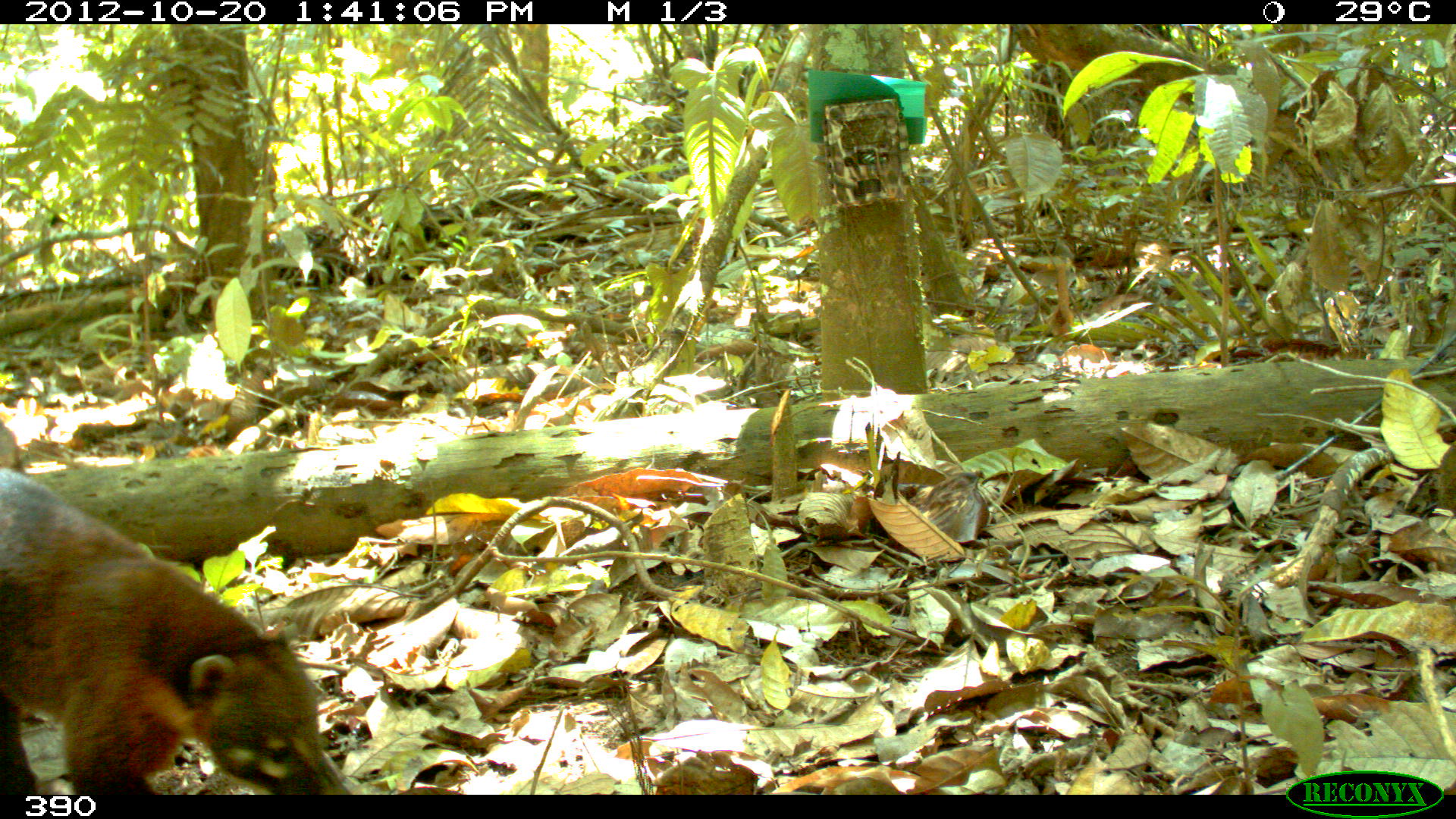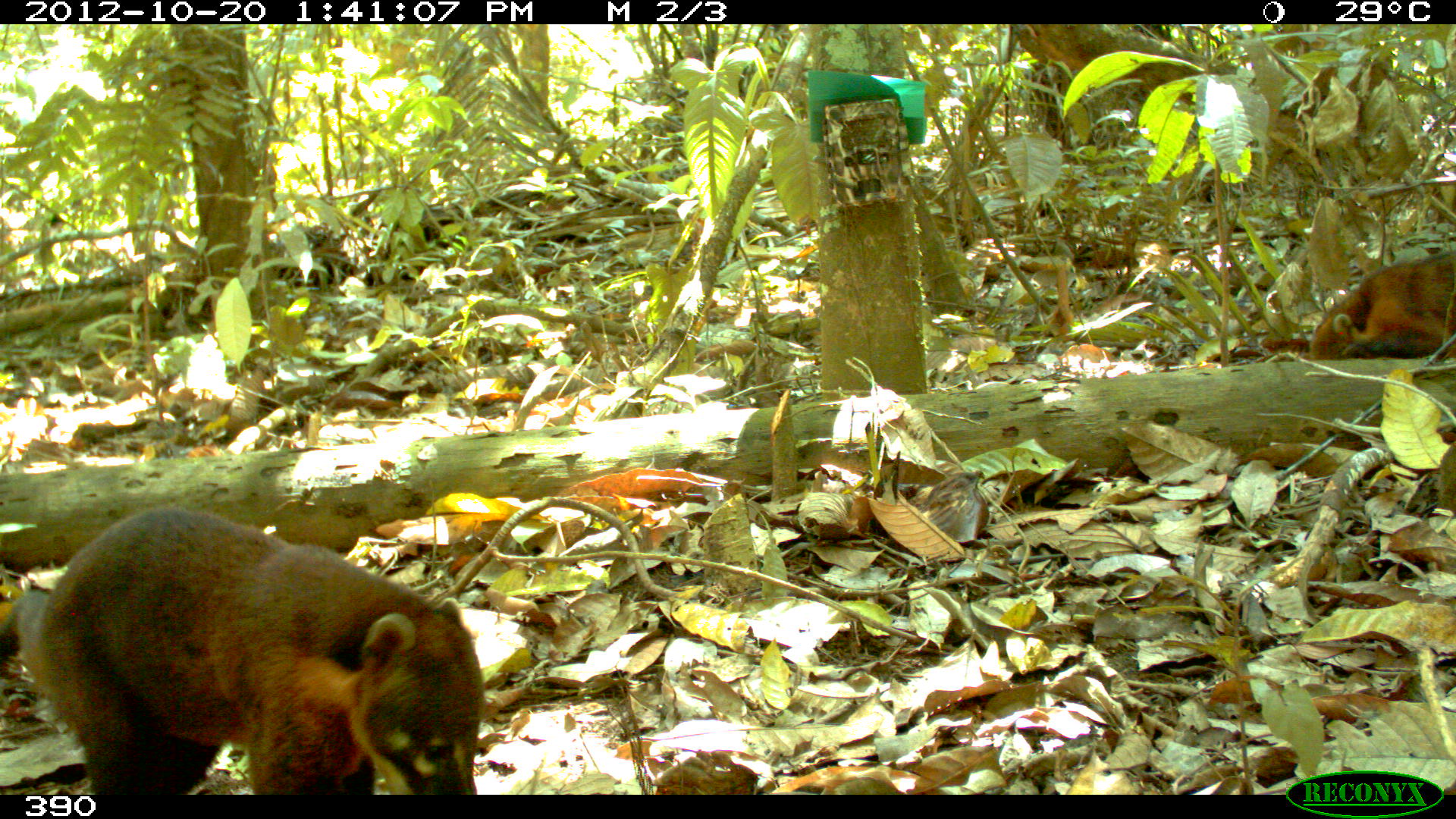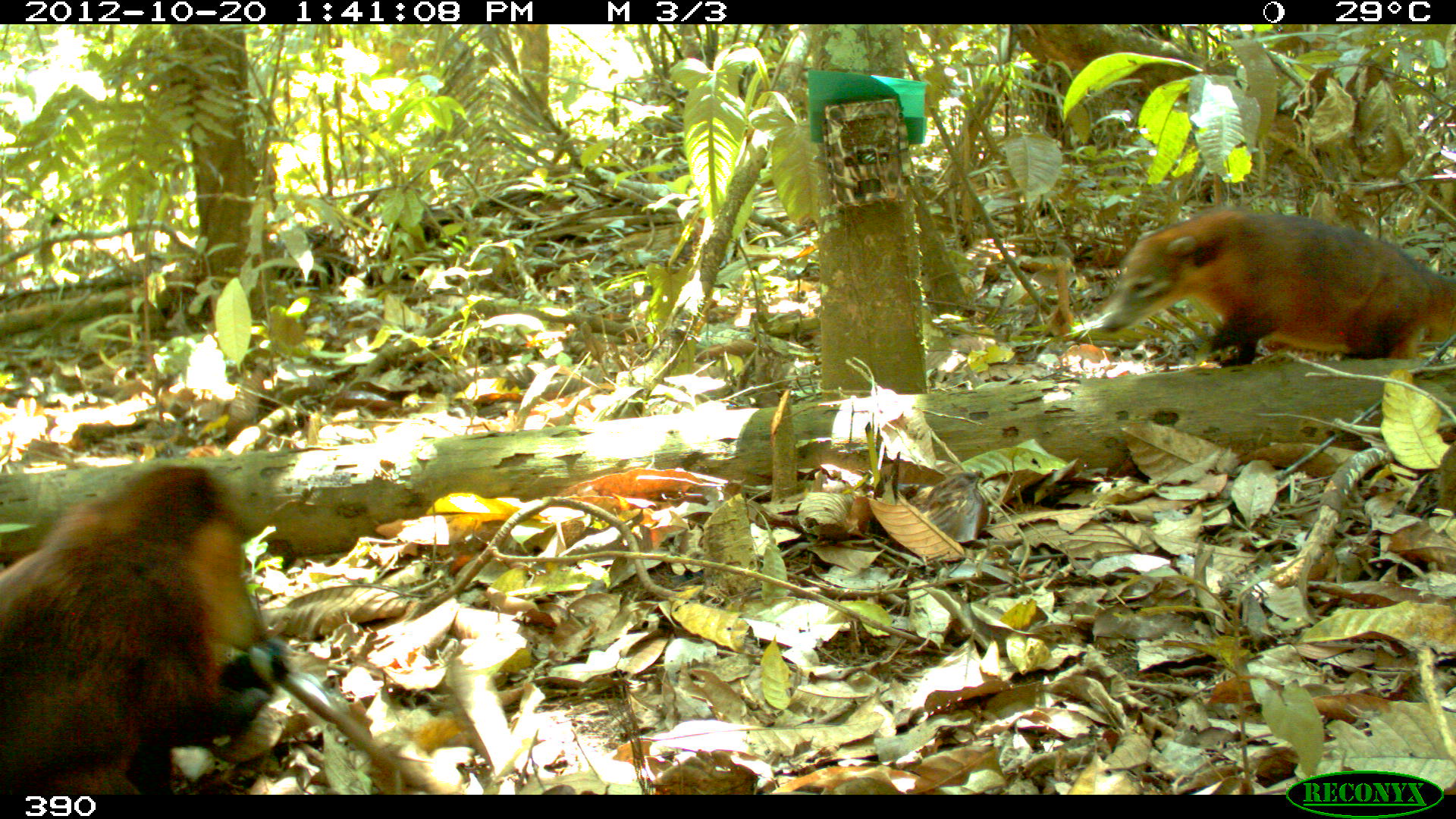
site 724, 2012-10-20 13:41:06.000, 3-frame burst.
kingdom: Animalia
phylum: Chordata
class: Mammalia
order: Carnivora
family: Procyonidae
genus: Nasua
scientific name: Nasua nasua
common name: south american coati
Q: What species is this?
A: Nasua nasua (south american coati).